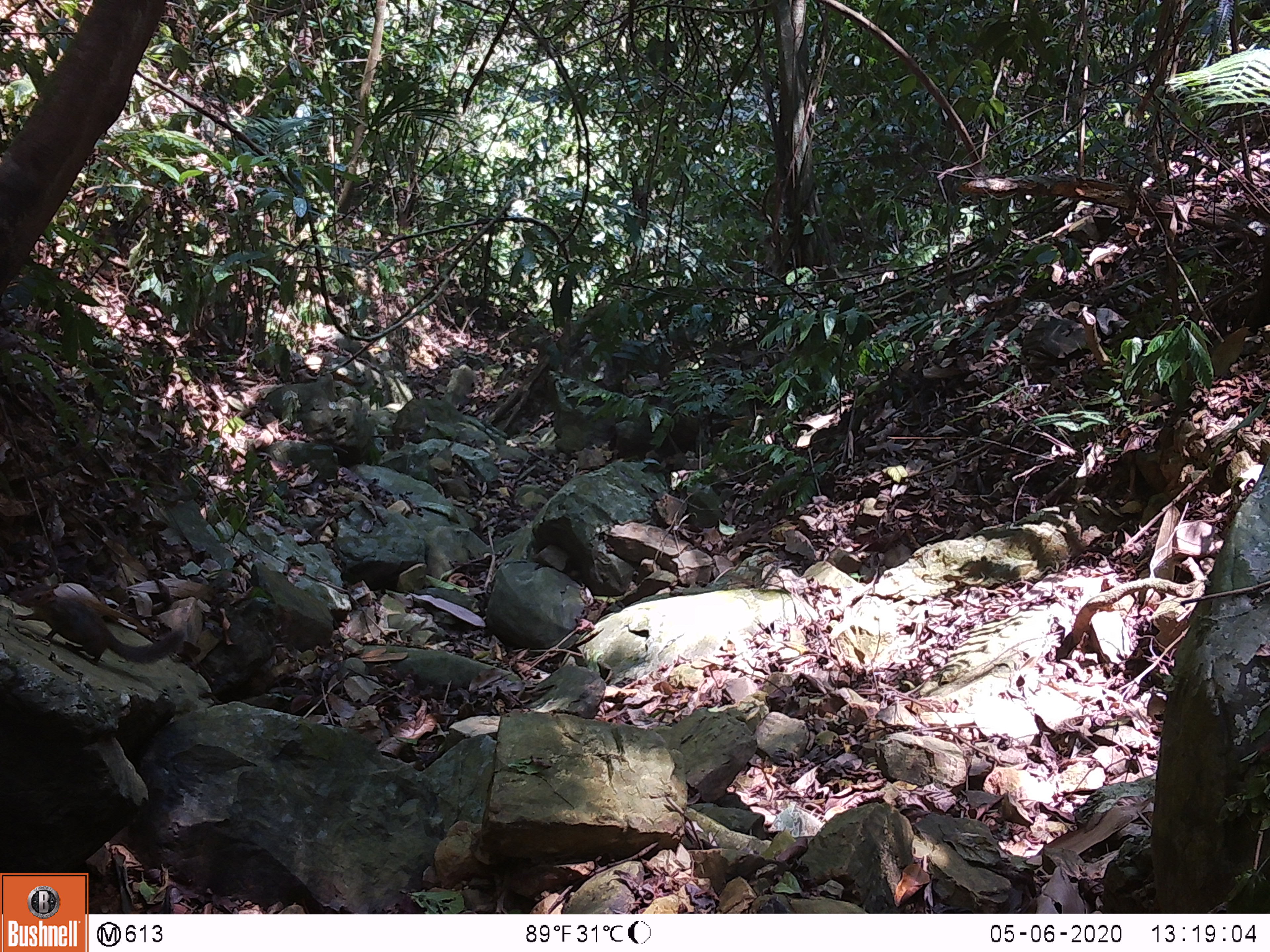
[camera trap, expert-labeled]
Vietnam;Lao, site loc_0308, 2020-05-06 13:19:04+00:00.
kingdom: Animalia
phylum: Chordata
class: Mammalia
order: Scandentia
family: Tupaiidae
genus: Tupaia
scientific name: Tupaia belangeri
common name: northern treeshrew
Northern treeshrew (Tupaia belangeri). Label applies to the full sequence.